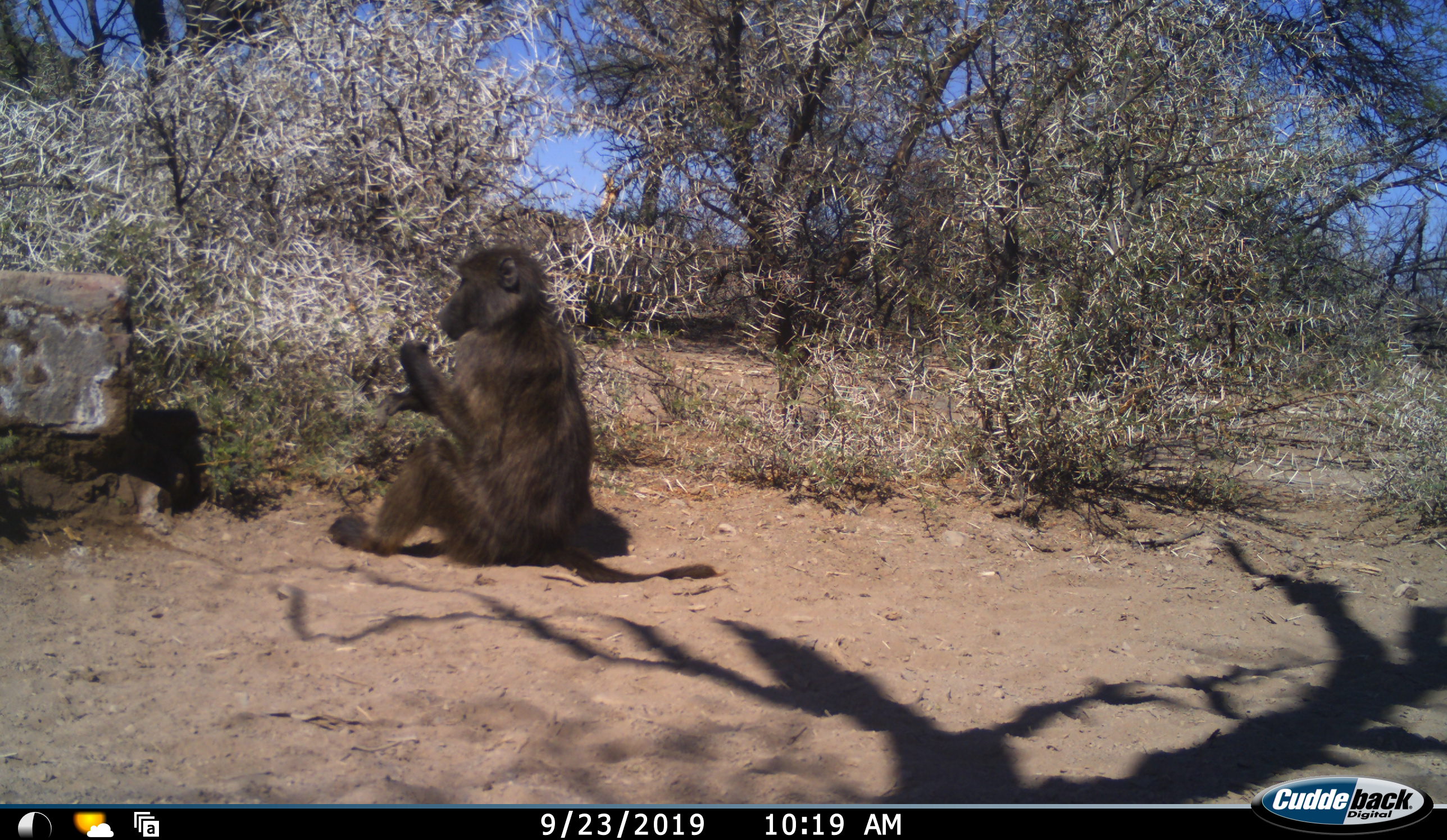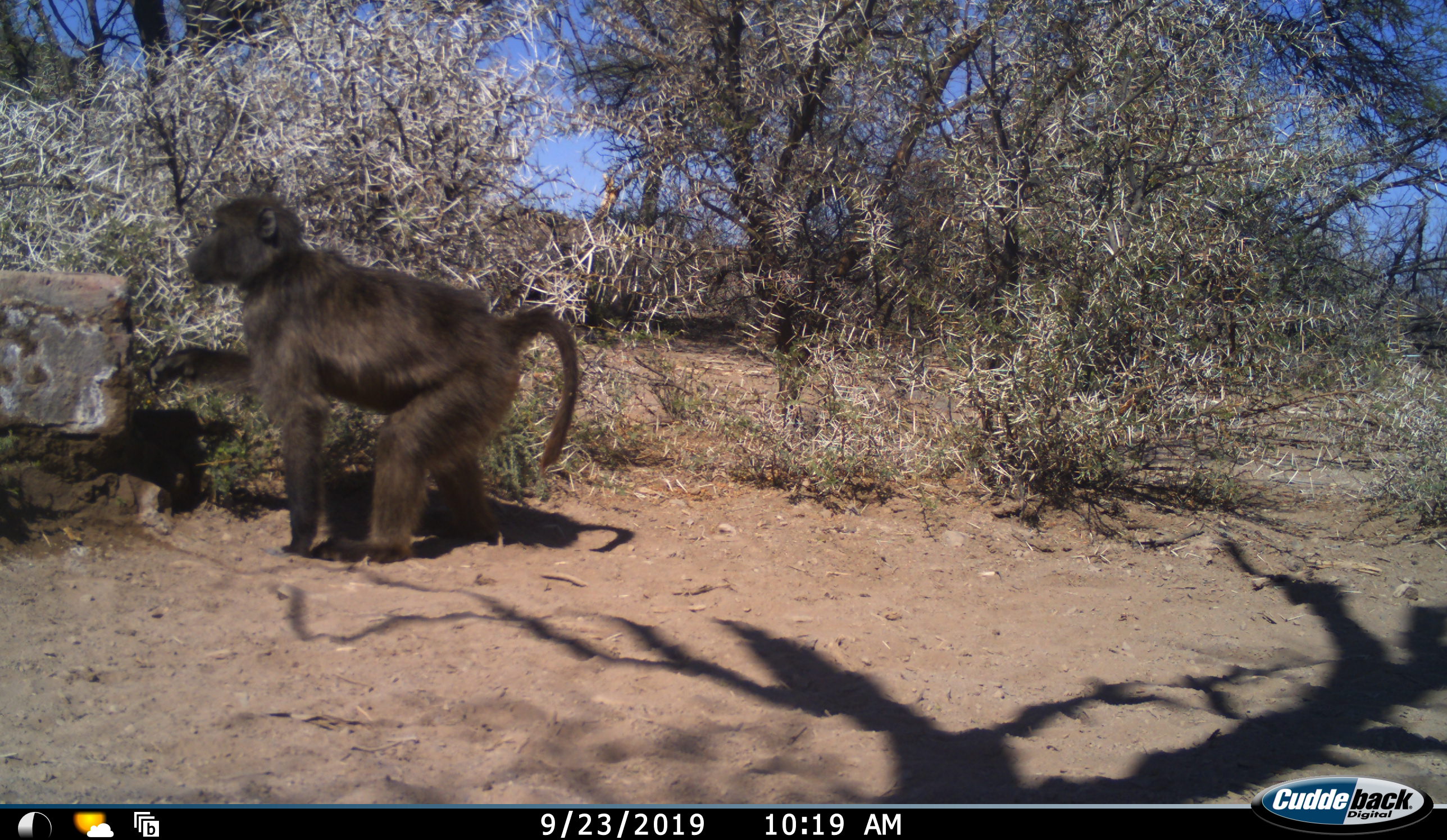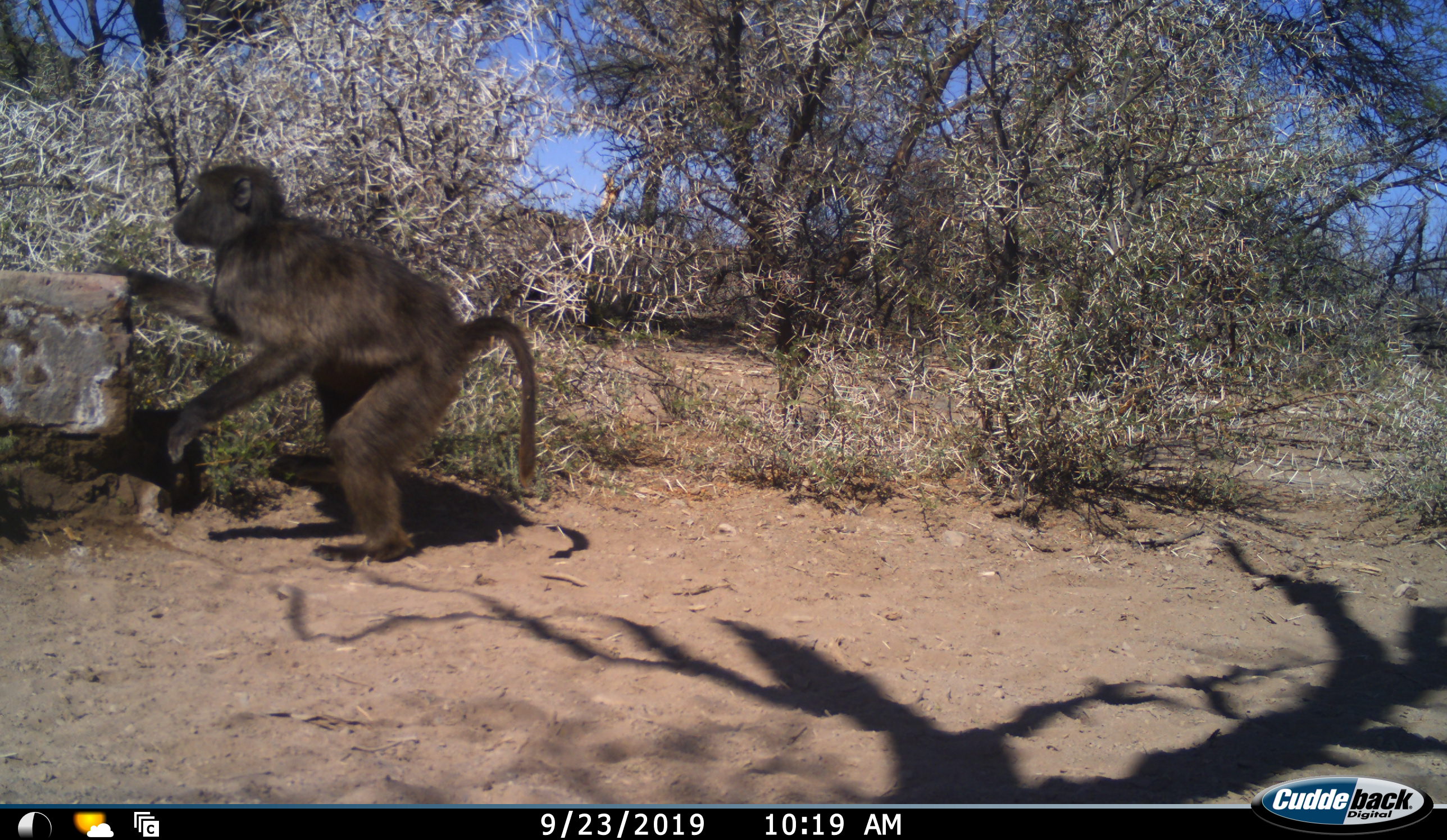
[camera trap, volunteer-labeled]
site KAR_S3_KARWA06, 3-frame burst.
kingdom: Animalia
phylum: Chordata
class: Mammalia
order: Primates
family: Cercopithecidae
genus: Papio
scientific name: Papio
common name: baboon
Baboon (Papio), count 1. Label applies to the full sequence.